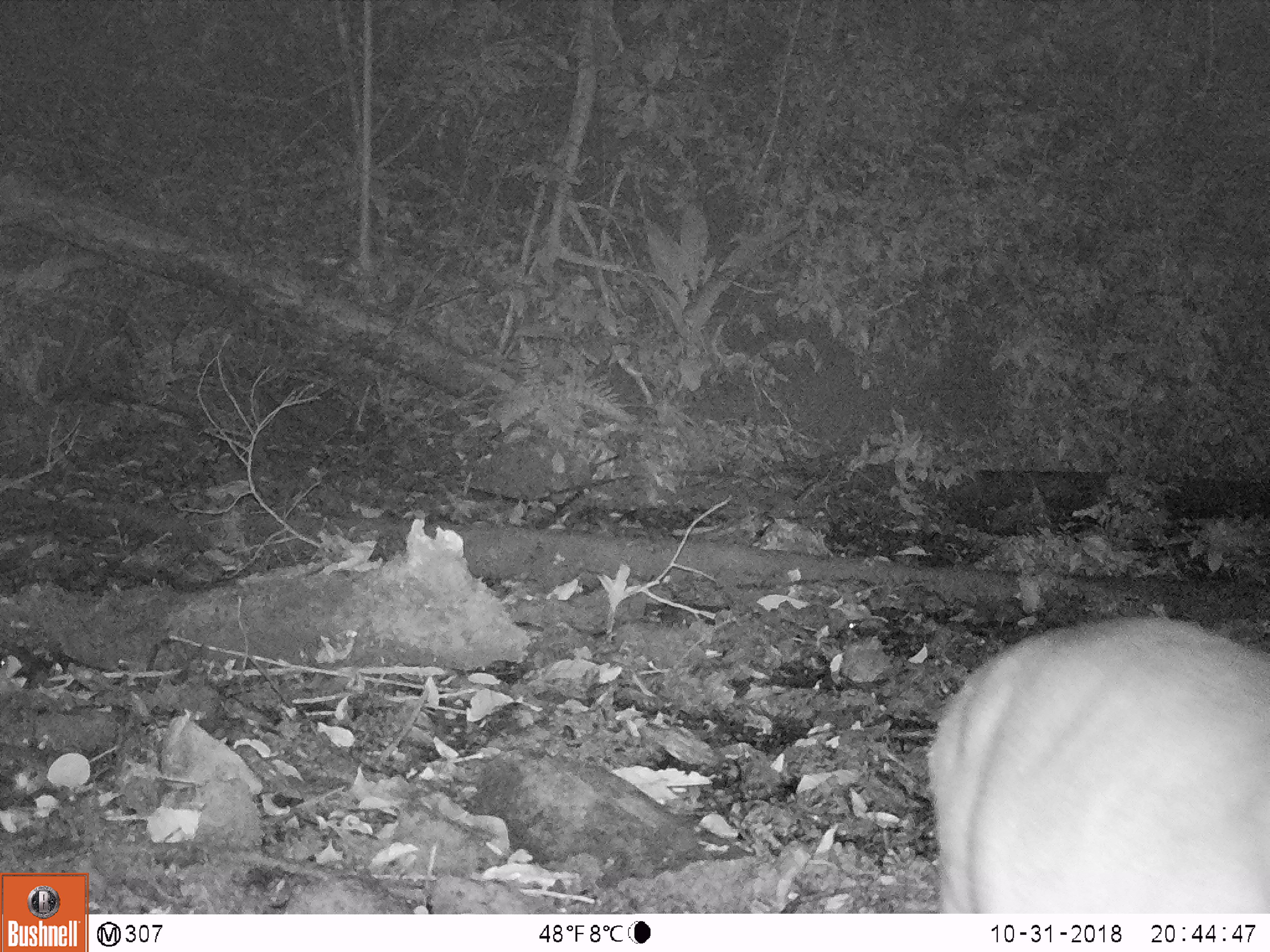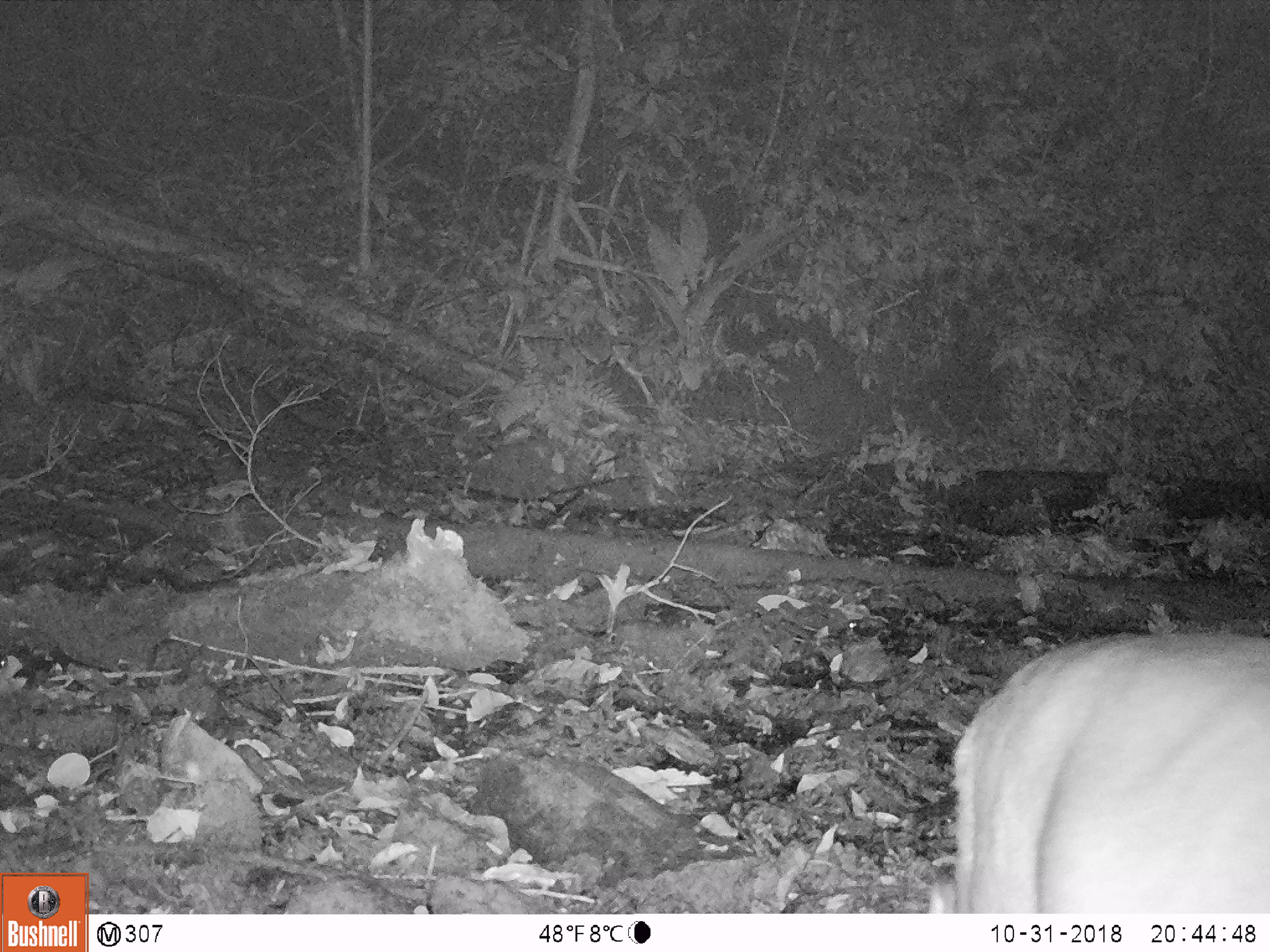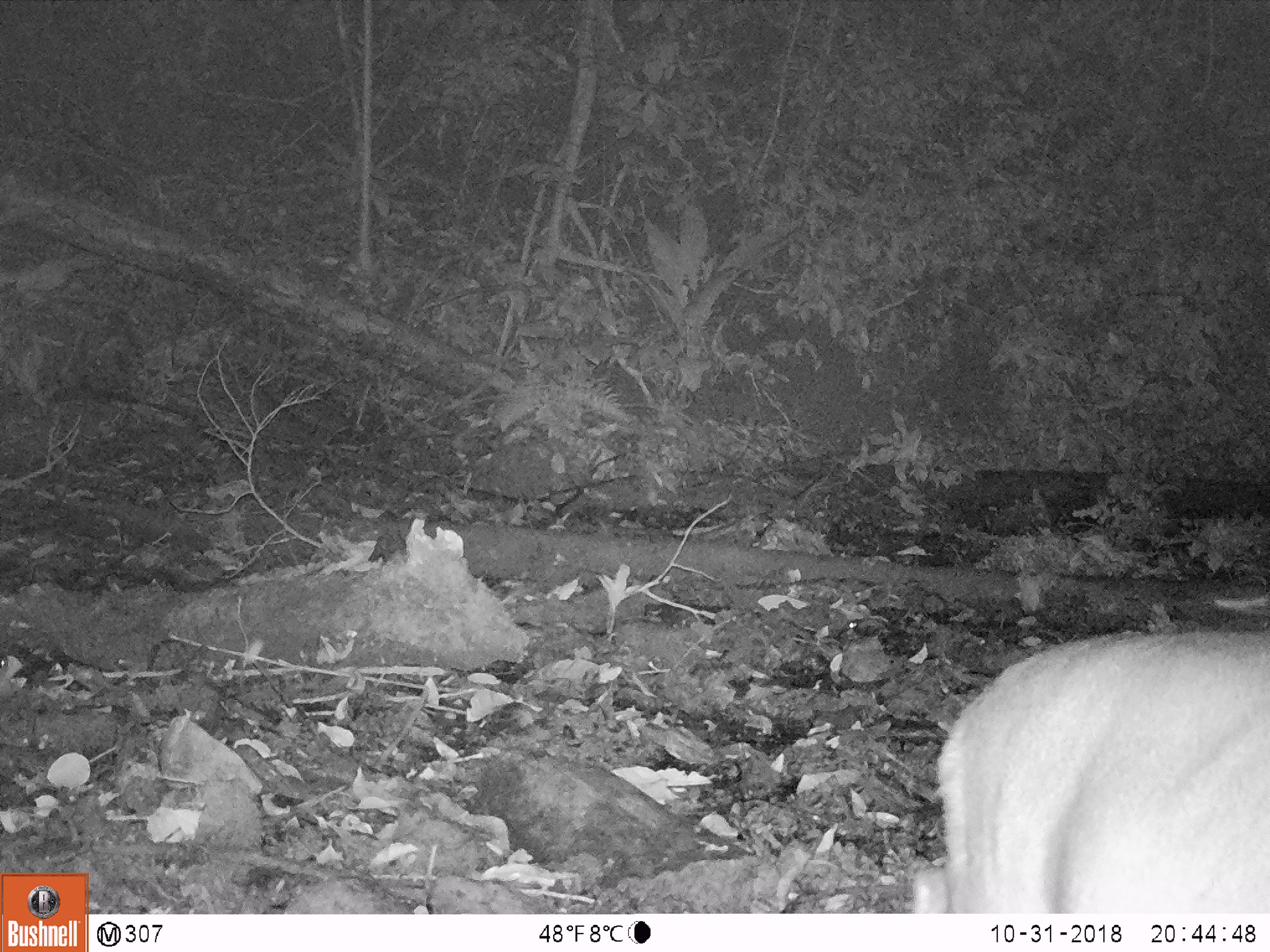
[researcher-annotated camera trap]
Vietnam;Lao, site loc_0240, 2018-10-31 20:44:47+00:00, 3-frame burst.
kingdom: Animalia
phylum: Chordata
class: Mammalia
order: Artiodactyla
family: Cervidae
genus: Muntiacus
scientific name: Muntiacus vuquangensis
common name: large-antlered muntjac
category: large antlered muntjac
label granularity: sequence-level